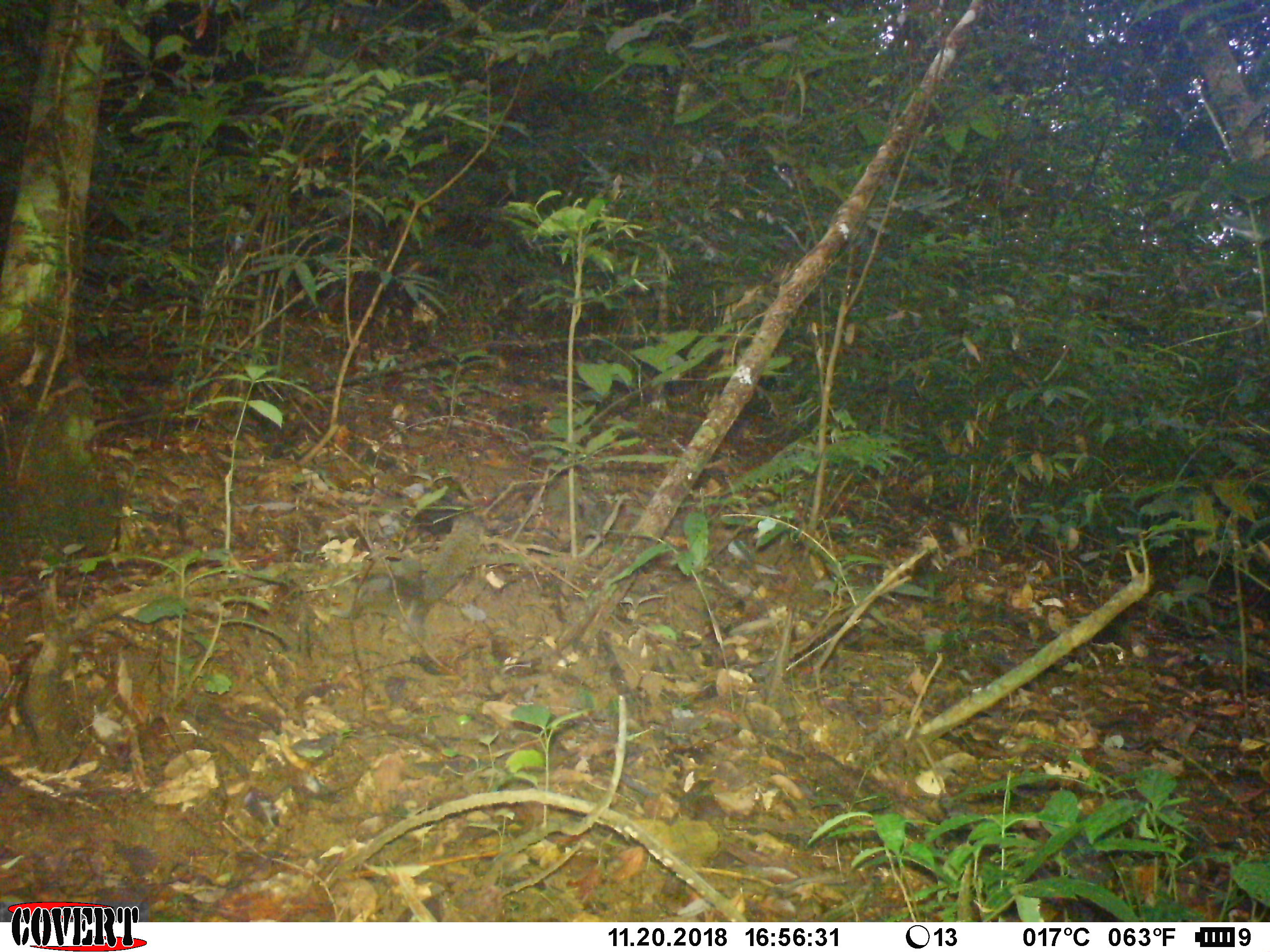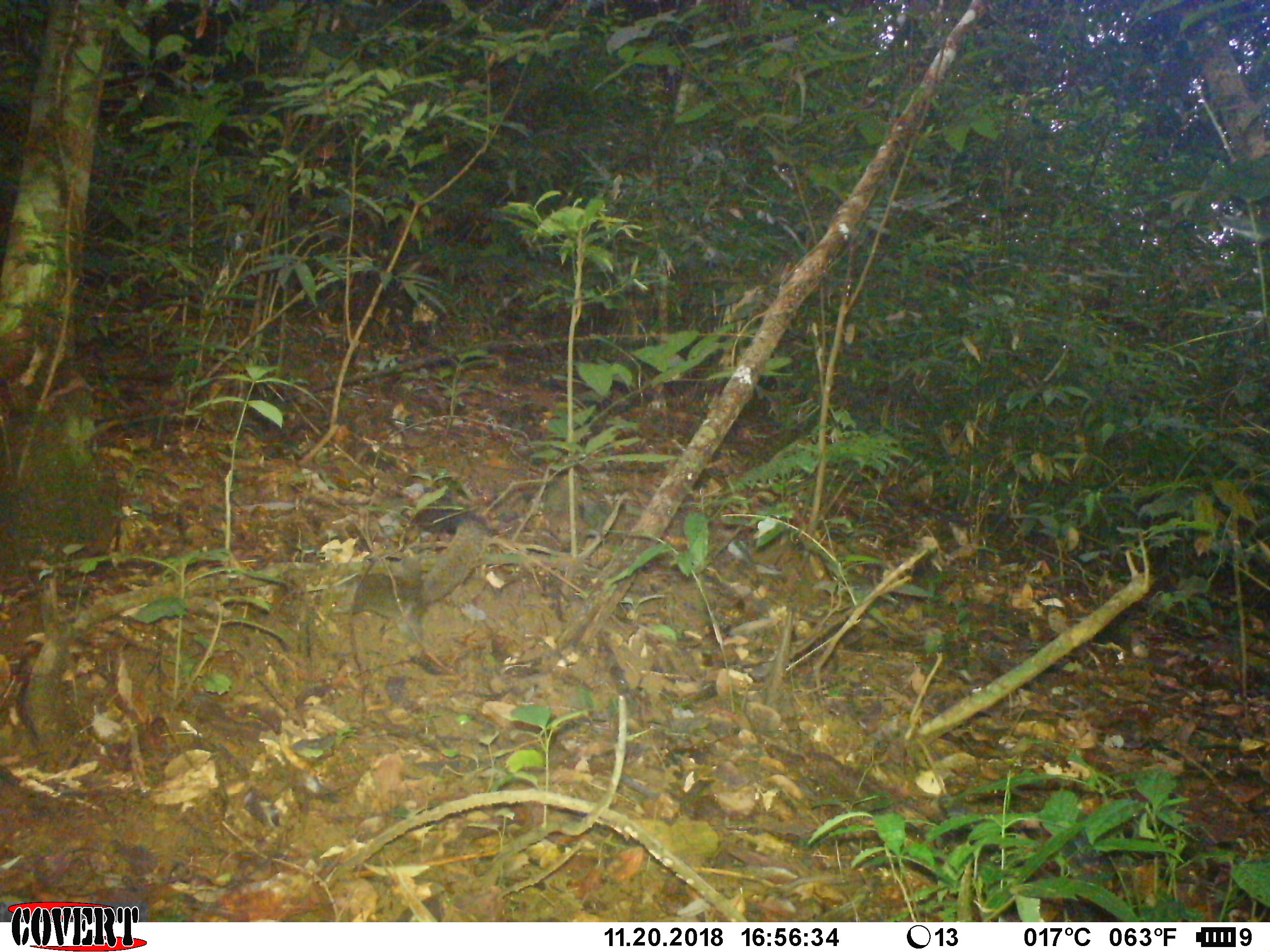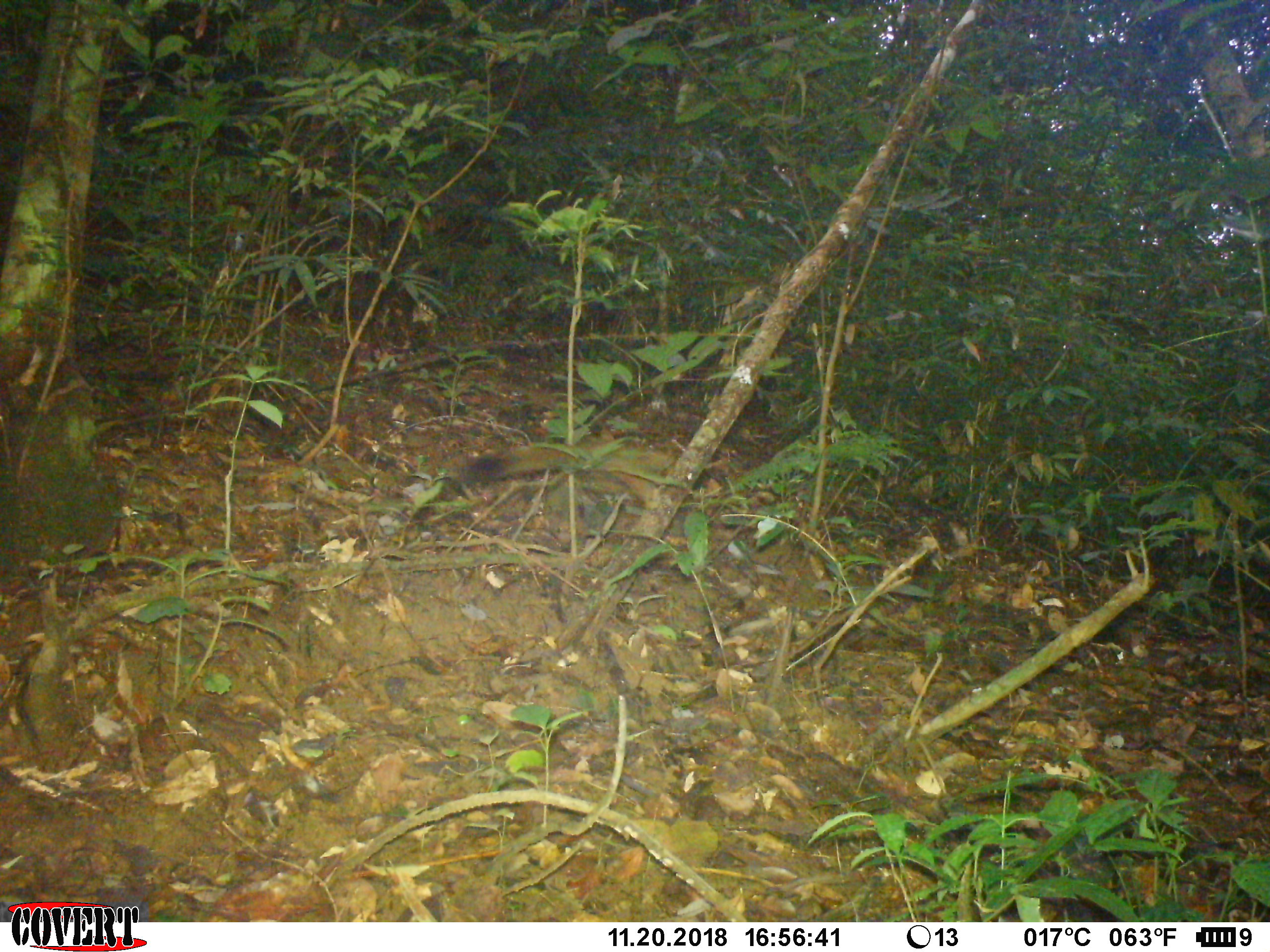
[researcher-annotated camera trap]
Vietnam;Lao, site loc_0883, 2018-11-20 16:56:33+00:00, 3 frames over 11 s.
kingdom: Animalia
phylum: Chordata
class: Mammalia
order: Rodentia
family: Sciuridae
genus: Sciurus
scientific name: Sciurus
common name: squirrel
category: unidentified squirrel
Unidentified squirrel (squirrel) (Sciurus). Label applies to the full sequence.